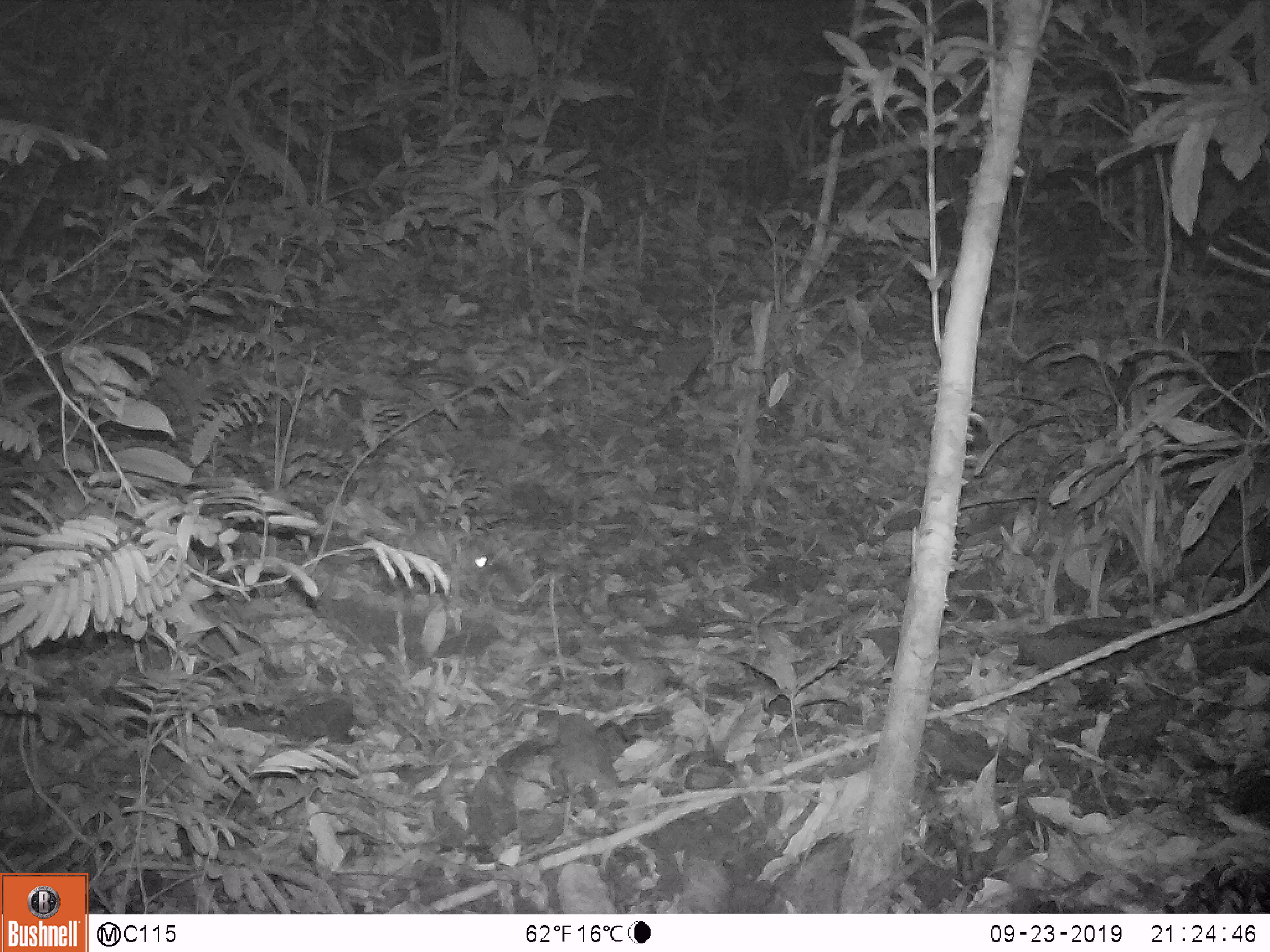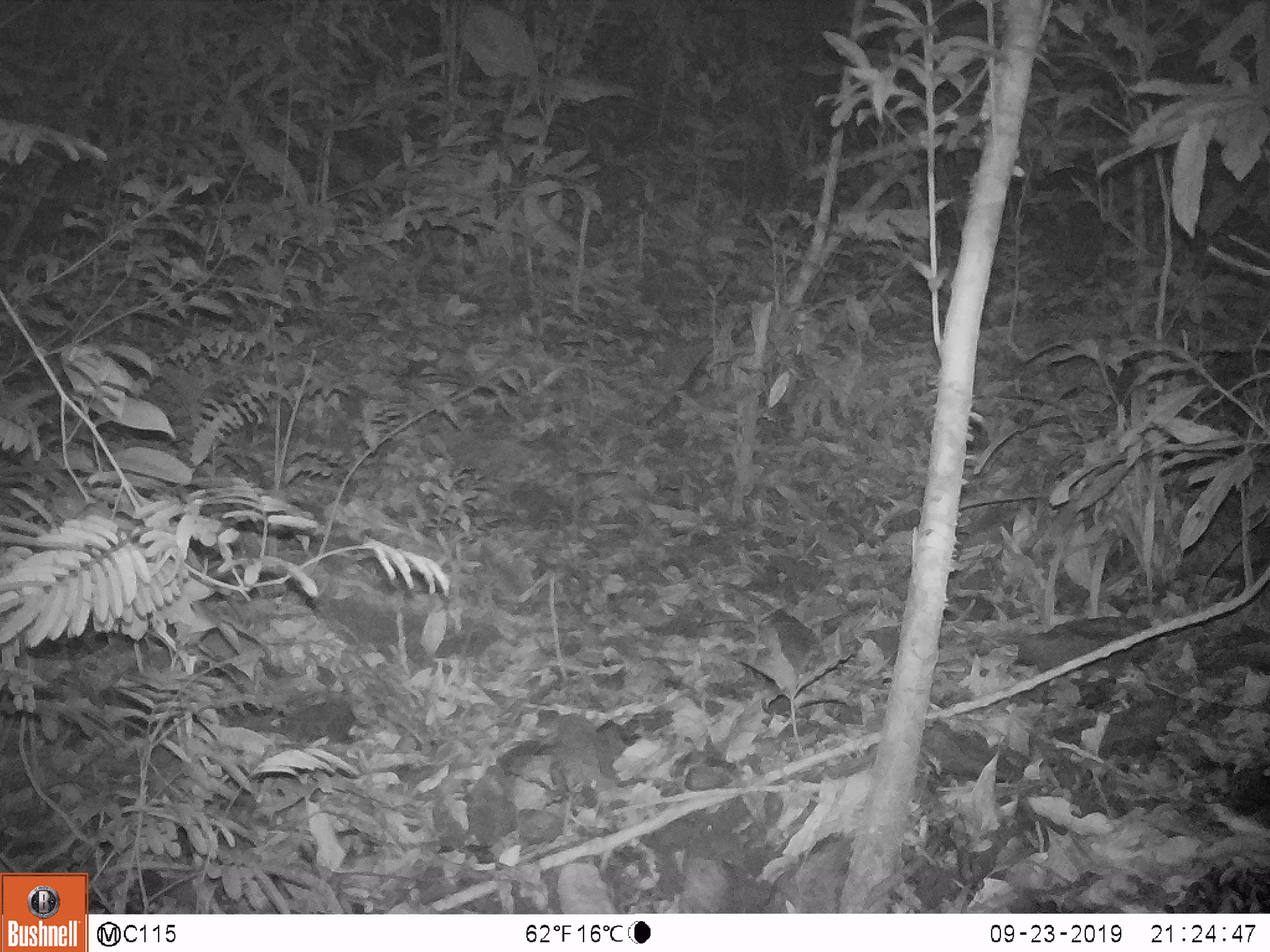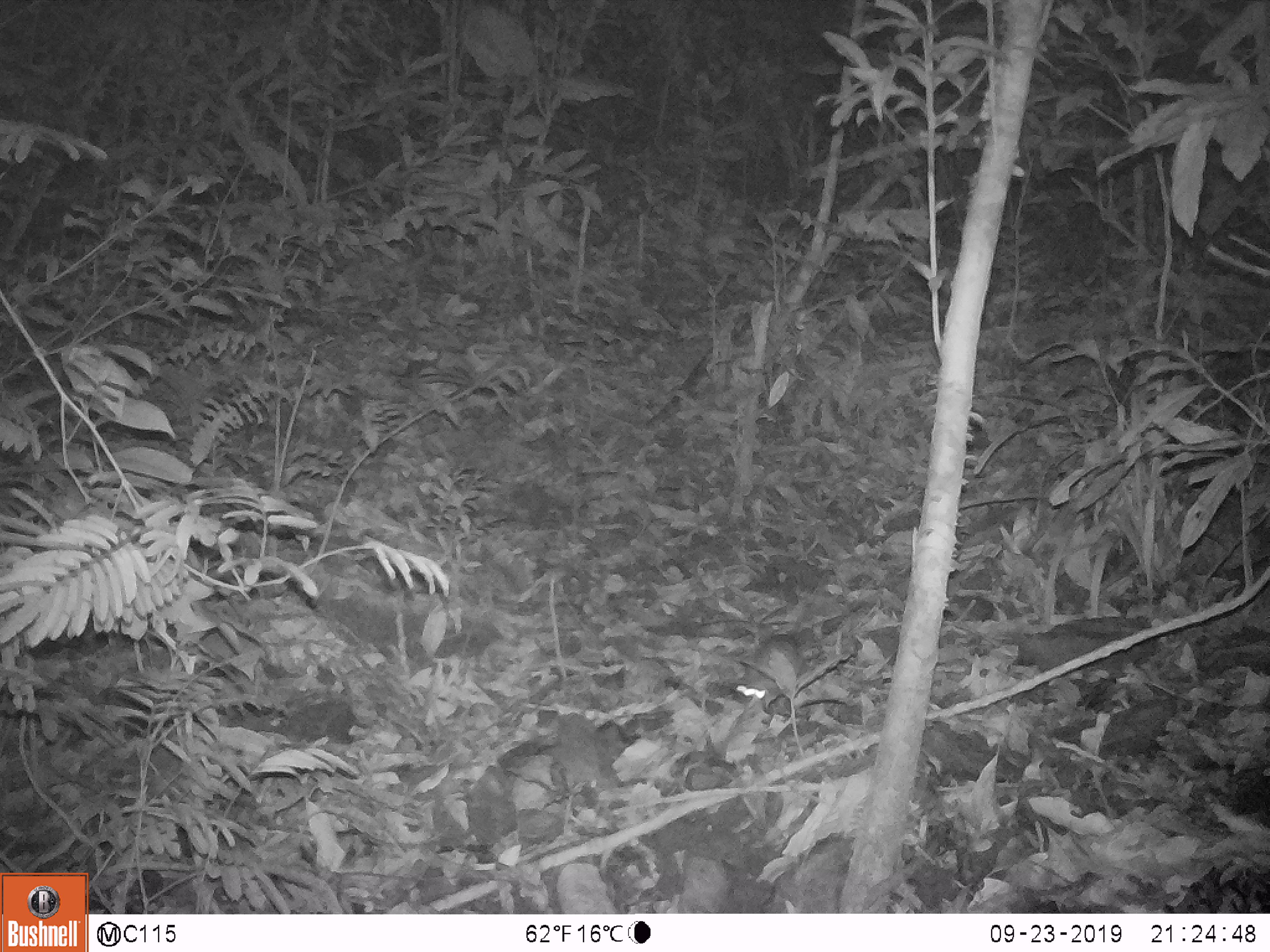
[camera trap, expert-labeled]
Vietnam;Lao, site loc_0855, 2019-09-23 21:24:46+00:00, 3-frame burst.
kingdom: Animalia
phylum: Chordata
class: Mammalia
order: Rodentia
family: Muridae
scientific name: Muridae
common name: old-world mice and rats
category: unidentified murid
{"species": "unidentified murid (old-world mice and rats) (Muridae)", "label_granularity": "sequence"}